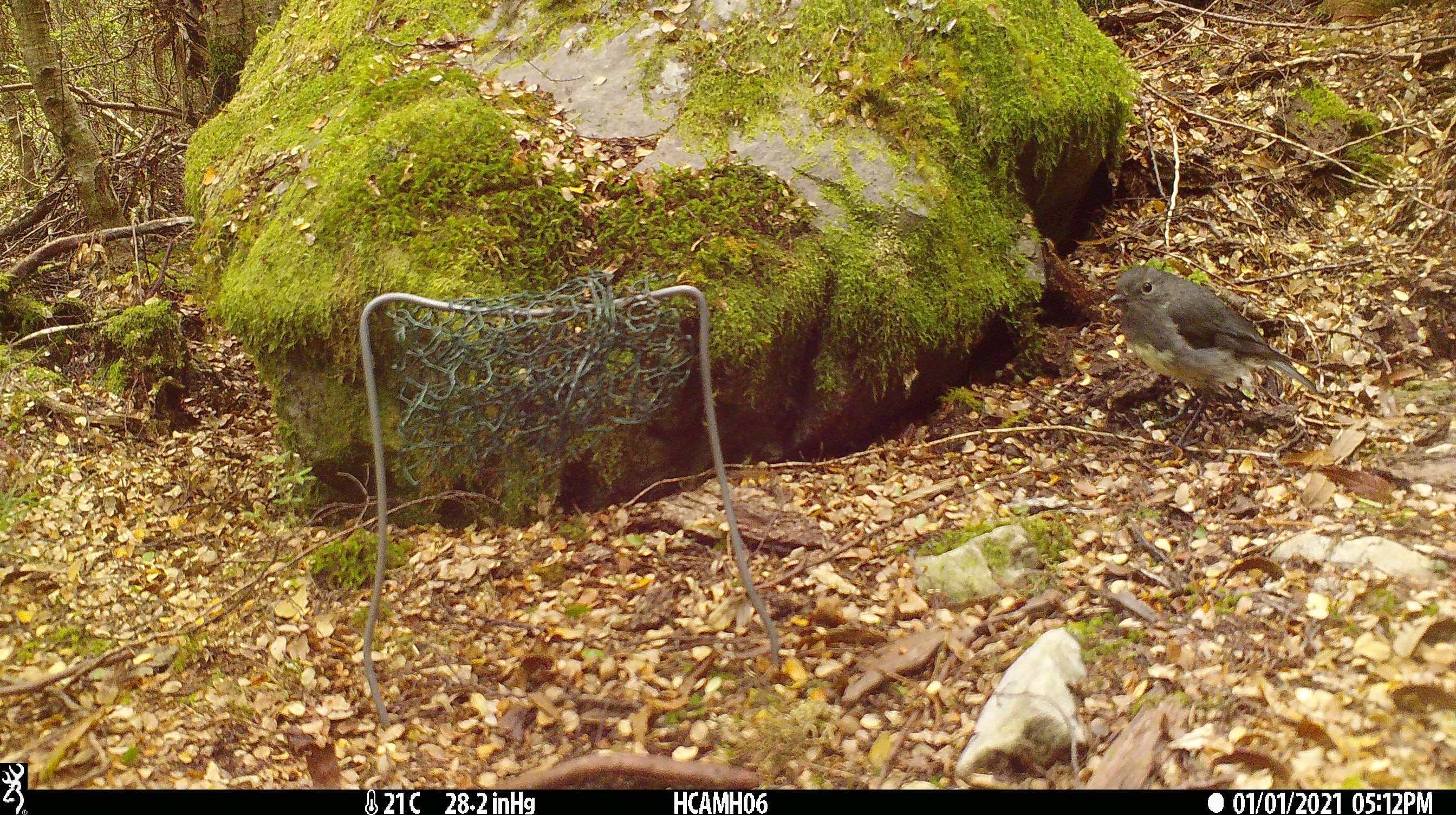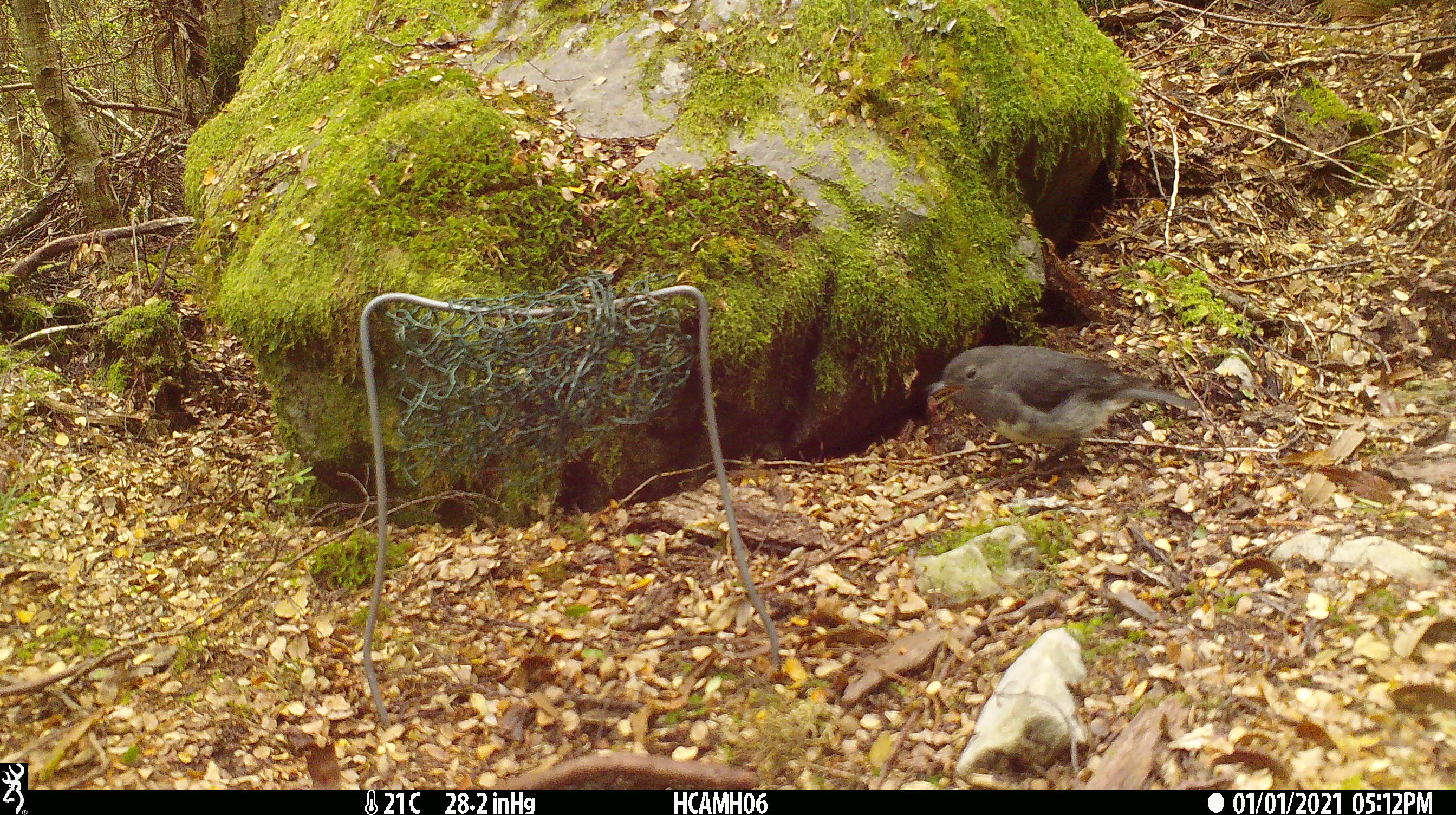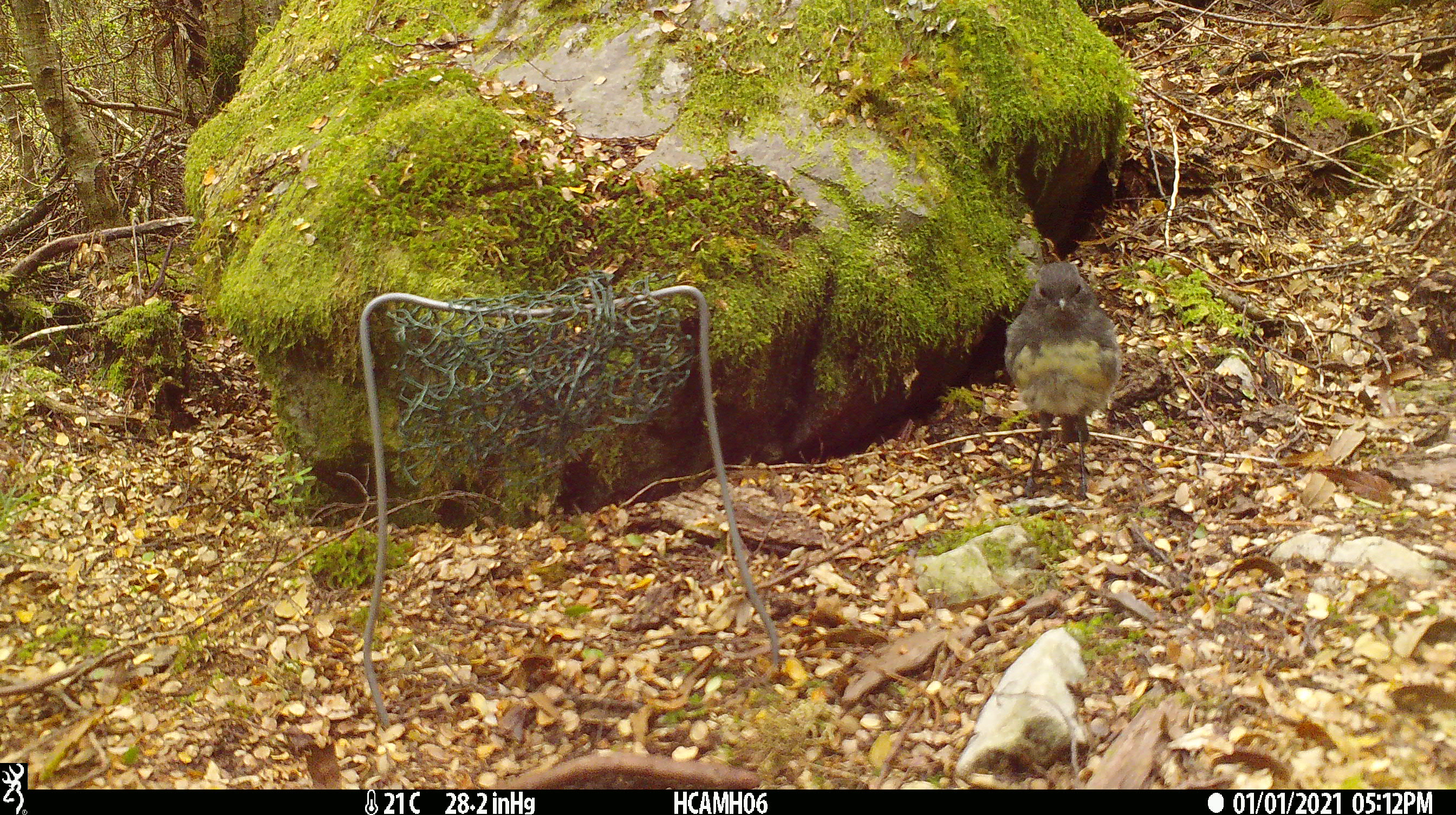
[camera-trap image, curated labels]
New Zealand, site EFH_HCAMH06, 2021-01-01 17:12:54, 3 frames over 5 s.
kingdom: Animalia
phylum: Chordata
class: Aves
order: Passeriformes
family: Petroicidae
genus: Petroica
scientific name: Petroica australis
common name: new zealand robin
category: robin